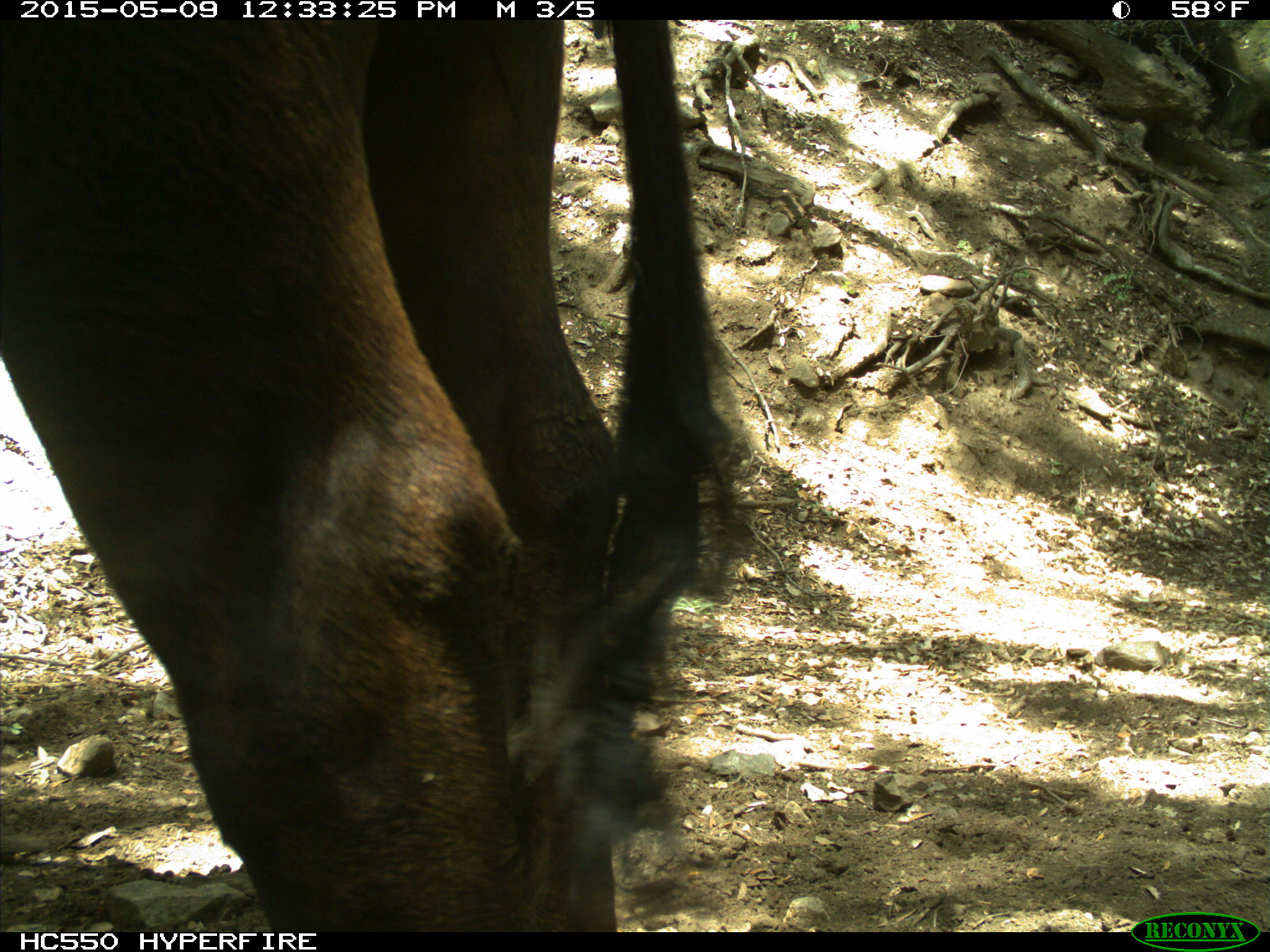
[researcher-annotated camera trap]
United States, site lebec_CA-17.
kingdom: Animalia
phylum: Chordata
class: Mammalia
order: Artiodactyla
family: Bovidae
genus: Bos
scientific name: Bos taurus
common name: domestic cow